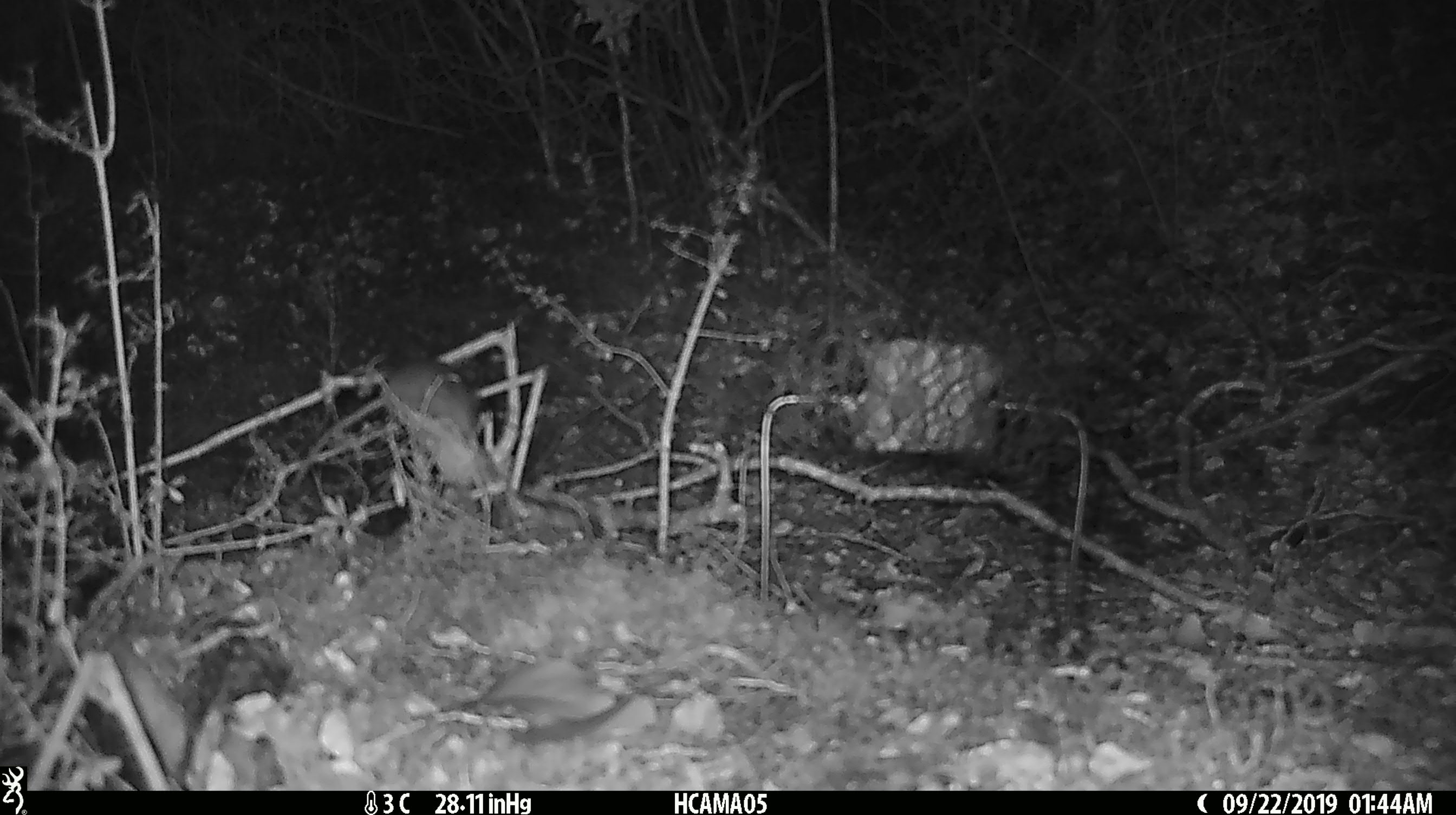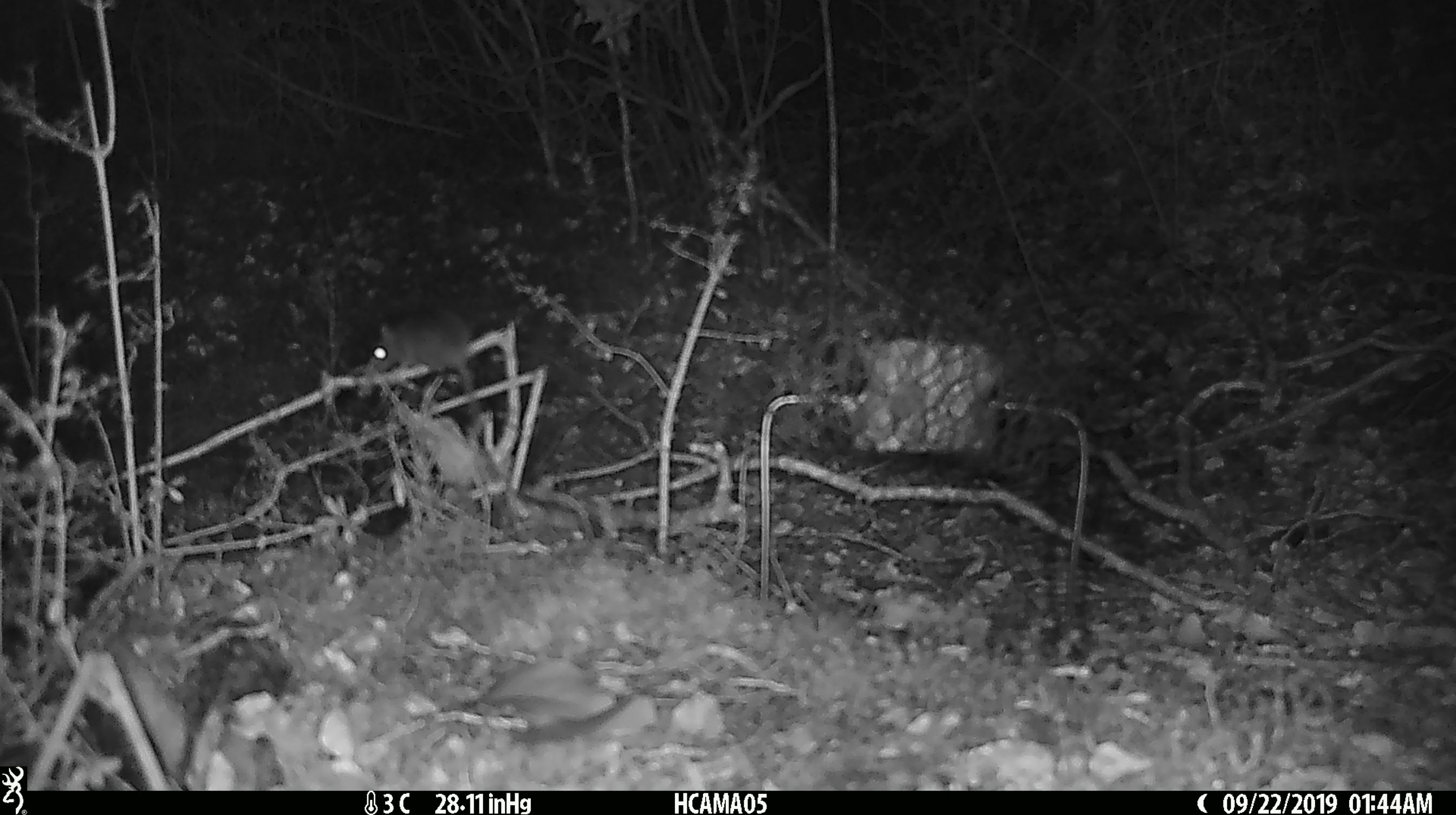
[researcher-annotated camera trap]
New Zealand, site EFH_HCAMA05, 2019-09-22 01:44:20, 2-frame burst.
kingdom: Animalia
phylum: Chordata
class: Mammalia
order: Rodentia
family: Muridae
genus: Mus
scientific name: Mus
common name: mouse